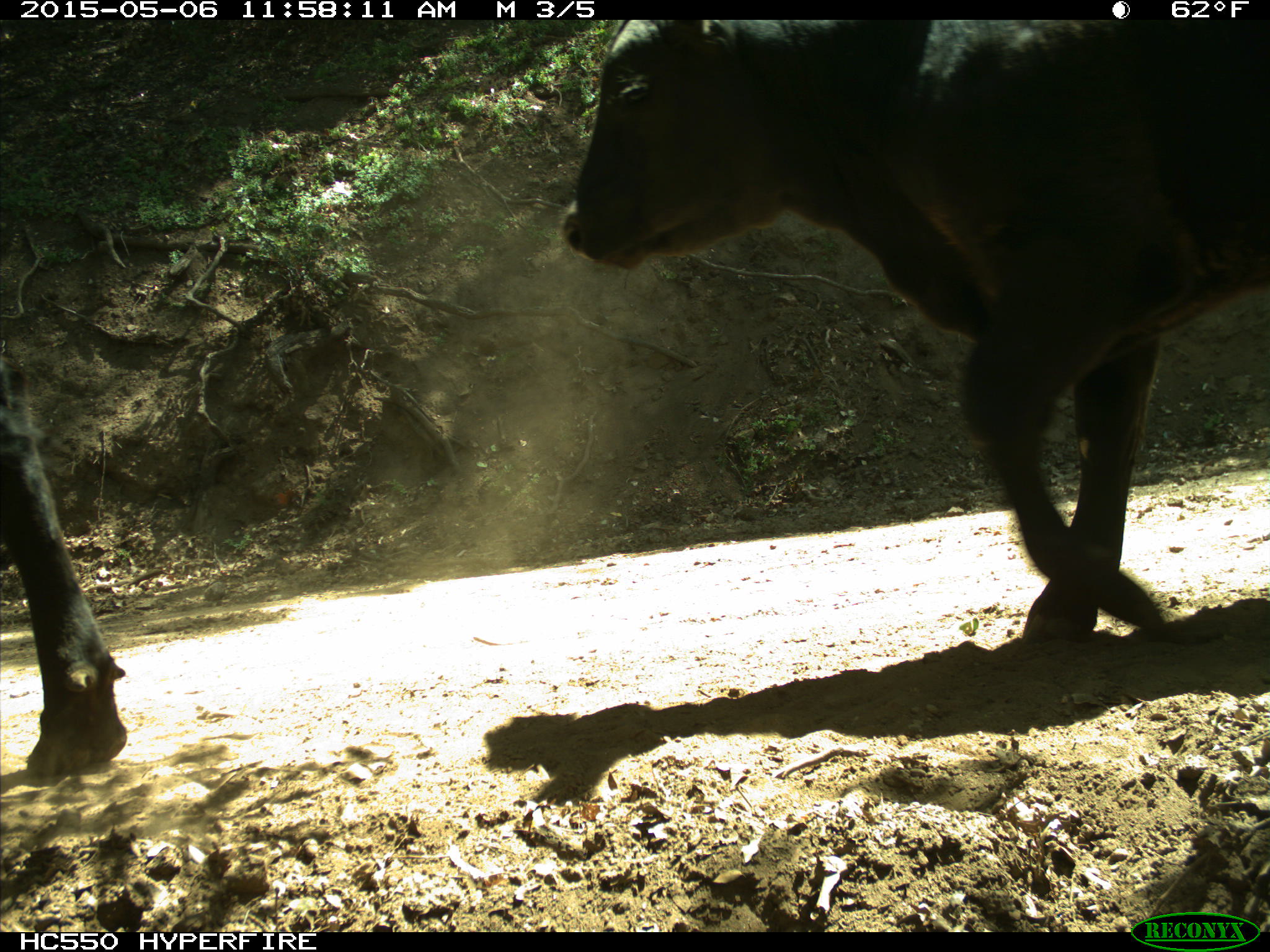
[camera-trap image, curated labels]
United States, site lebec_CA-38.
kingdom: Animalia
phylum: Chordata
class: Mammalia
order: Artiodactyla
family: Bovidae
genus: Bos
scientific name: Bos taurus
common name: domestic cow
Bos taurus (domestic cow).